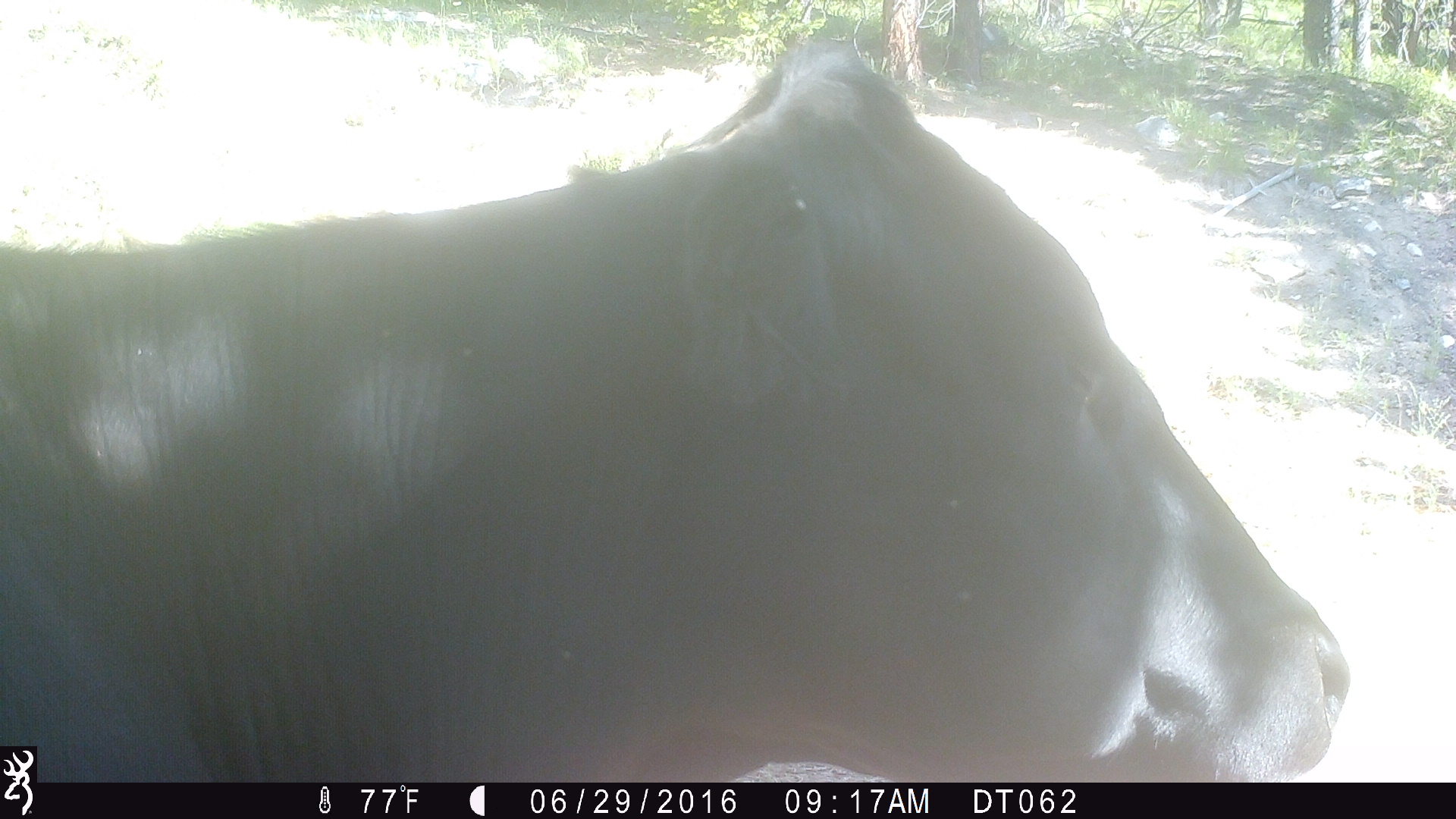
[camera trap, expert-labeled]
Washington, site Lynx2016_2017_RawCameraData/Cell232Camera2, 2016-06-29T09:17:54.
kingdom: Animalia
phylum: Chordata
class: Mammalia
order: Artiodactyla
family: Bovidae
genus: Bos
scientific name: Bos taurus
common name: domestic cattle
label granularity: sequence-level